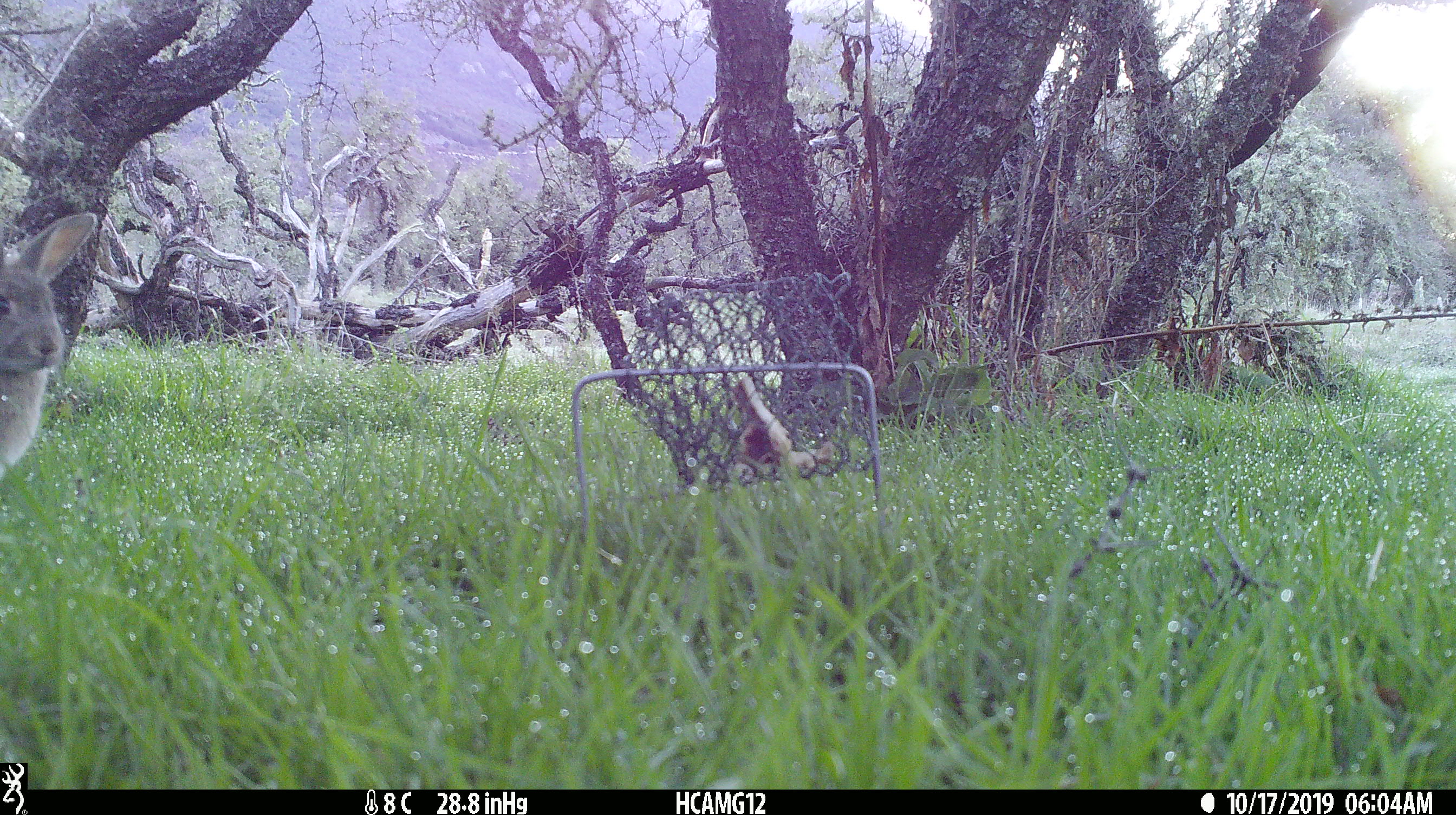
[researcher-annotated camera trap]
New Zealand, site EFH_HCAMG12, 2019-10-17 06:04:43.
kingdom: Animalia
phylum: Chordata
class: Mammalia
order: Lagomorpha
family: Leporidae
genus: Oryctolagus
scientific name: Oryctolagus cuniculus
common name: european rabbit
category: rabbit